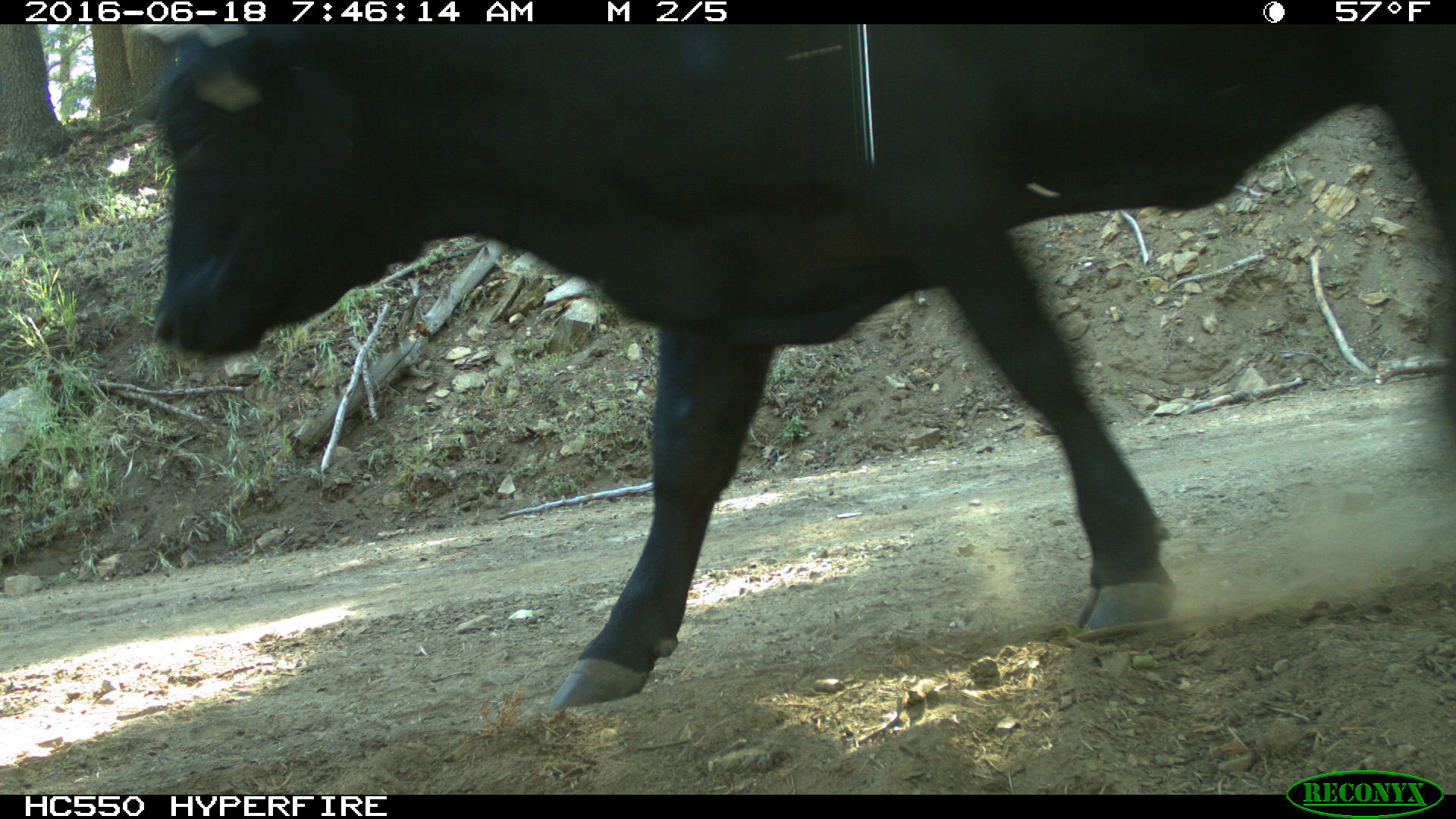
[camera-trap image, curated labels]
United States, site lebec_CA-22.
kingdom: Animalia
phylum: Chordata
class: Mammalia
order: Artiodactyla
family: Bovidae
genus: Bos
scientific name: Bos taurus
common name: domestic cow